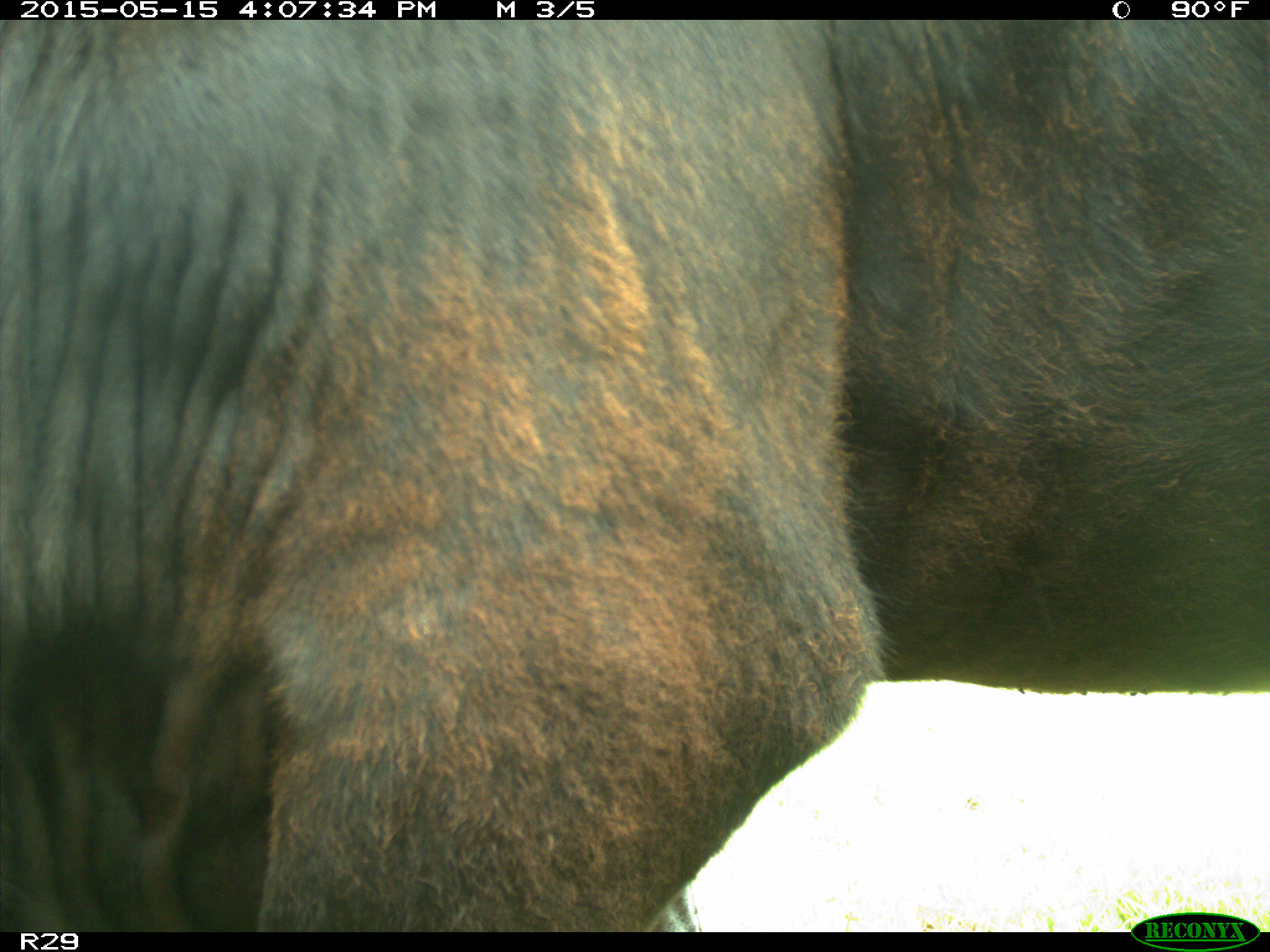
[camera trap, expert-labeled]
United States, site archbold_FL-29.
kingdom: Animalia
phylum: Chordata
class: Mammalia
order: Artiodactyla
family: Bovidae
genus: Bos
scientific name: Bos taurus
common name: domestic cow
Bos taurus (domestic cow).